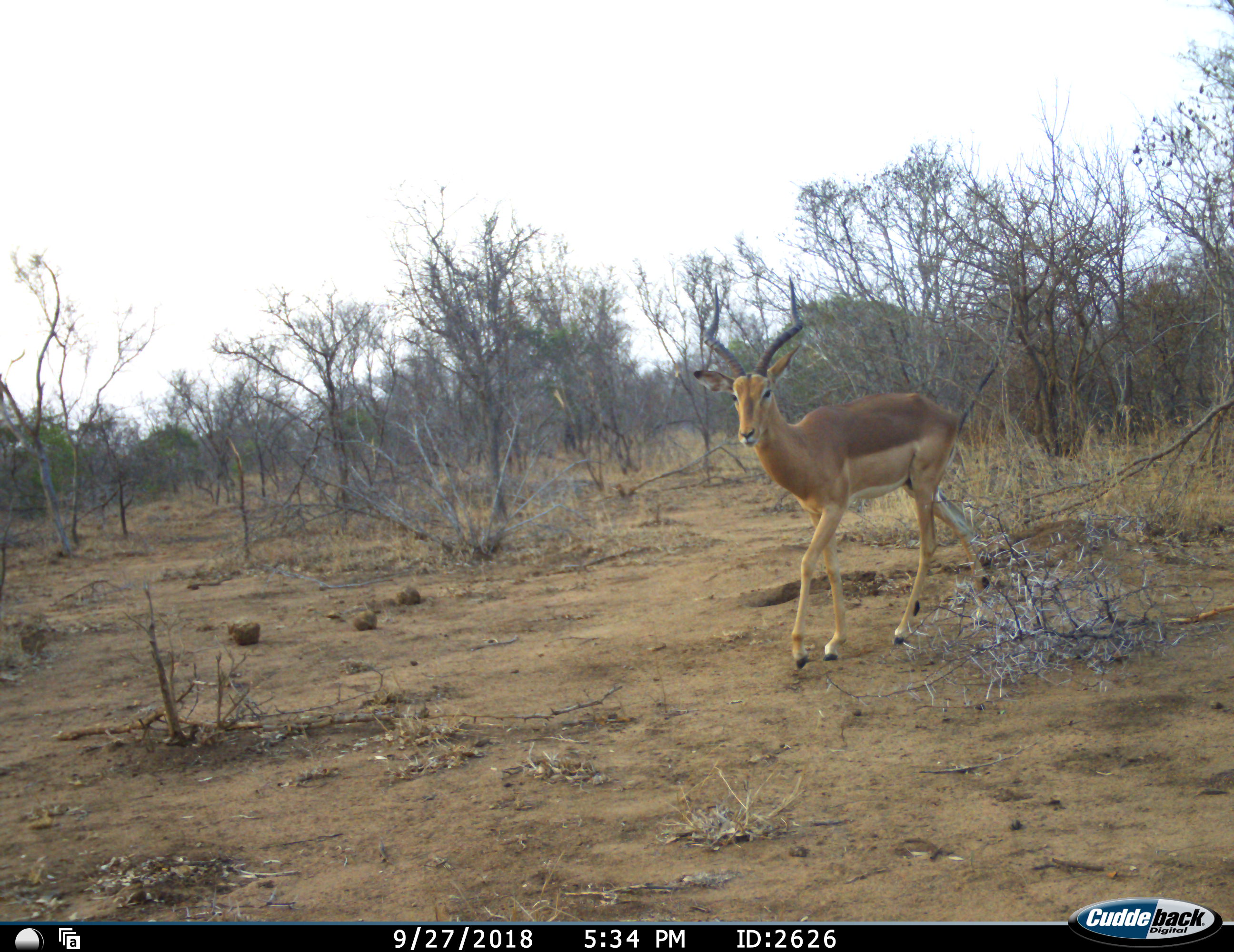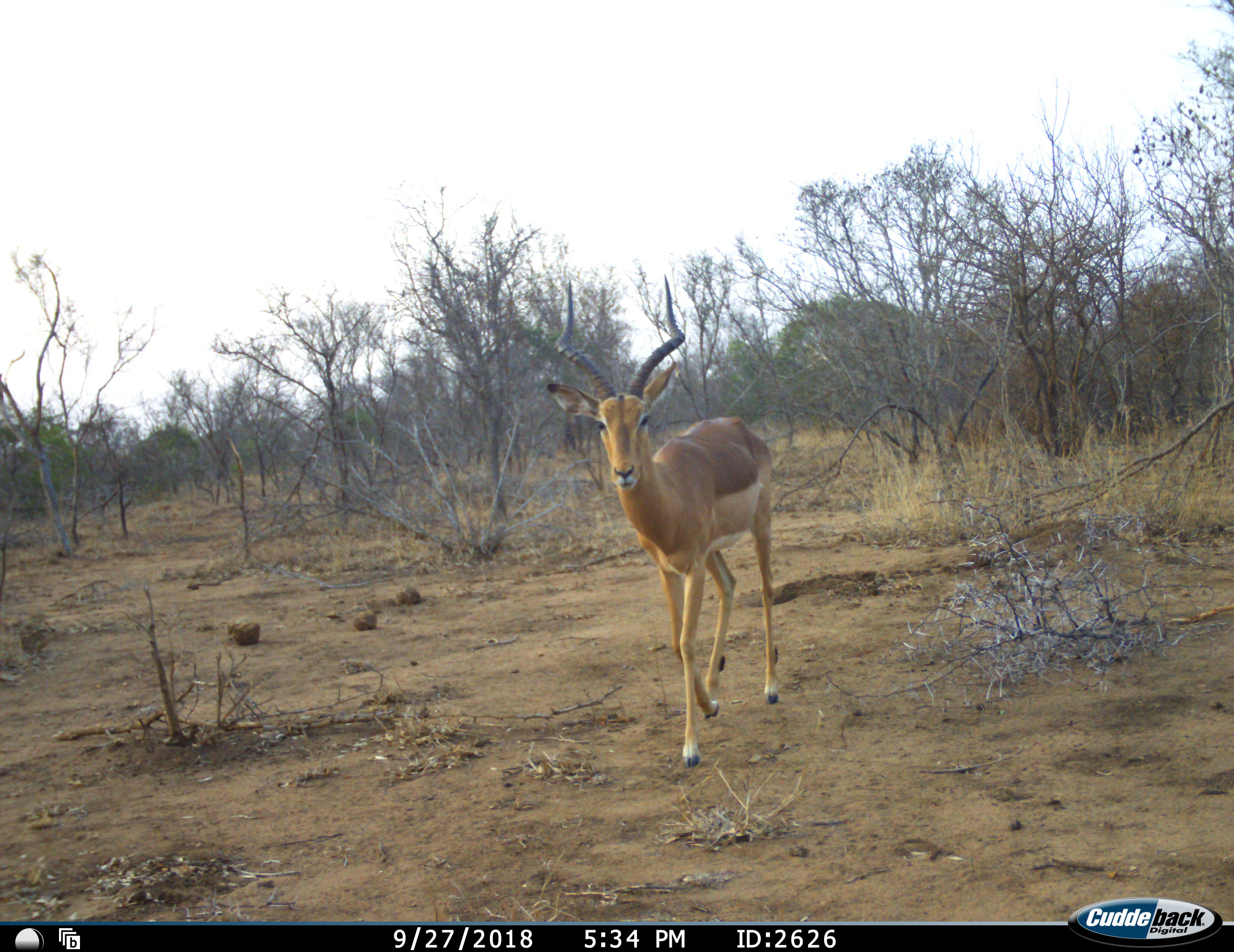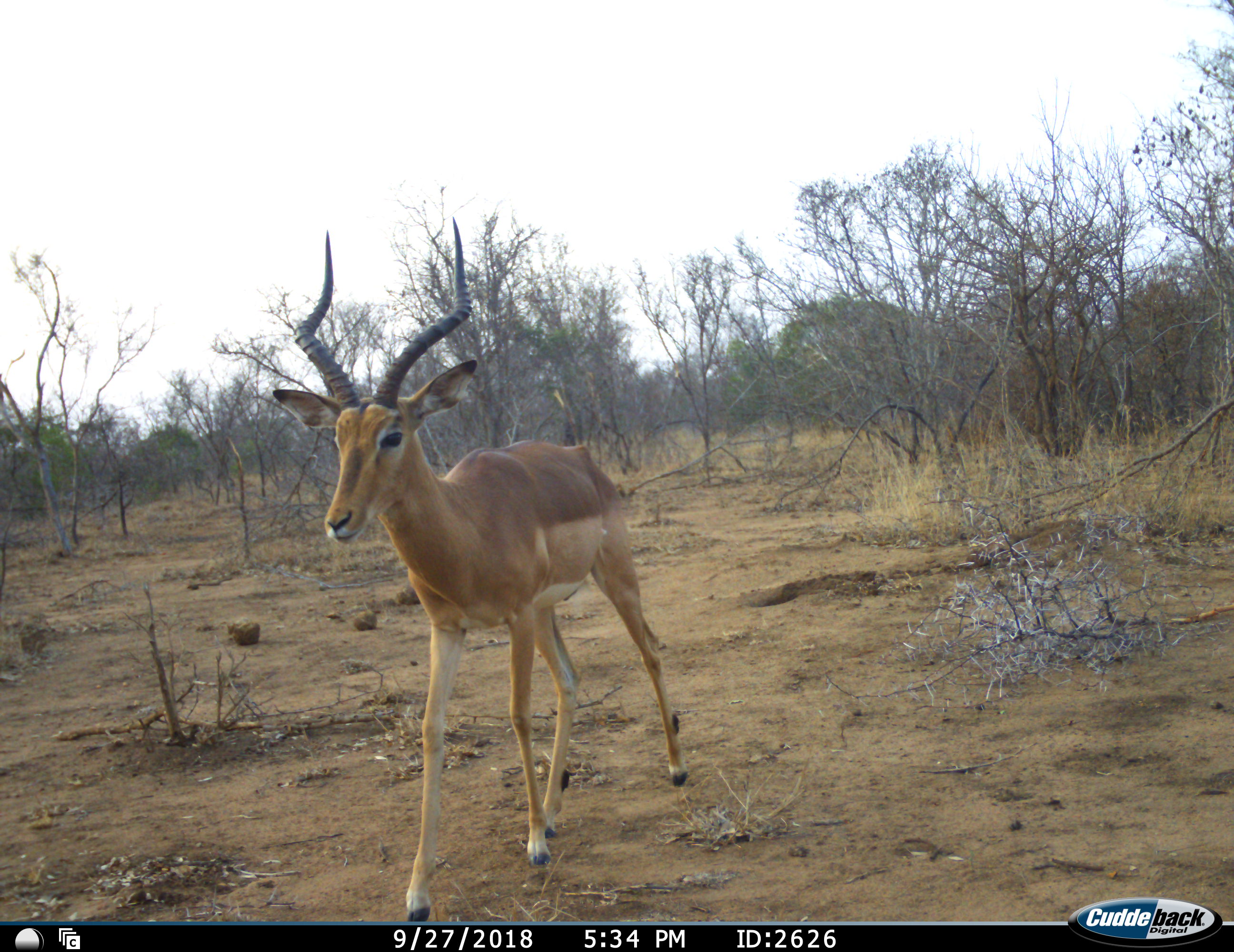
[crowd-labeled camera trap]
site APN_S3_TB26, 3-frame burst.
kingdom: Animalia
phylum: Chordata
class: Mammalia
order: Artiodactyla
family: Bovidae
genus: Aepyceros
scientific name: Aepyceros melampus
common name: impala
Impala (Aepyceros melampus), count 1. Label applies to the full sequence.